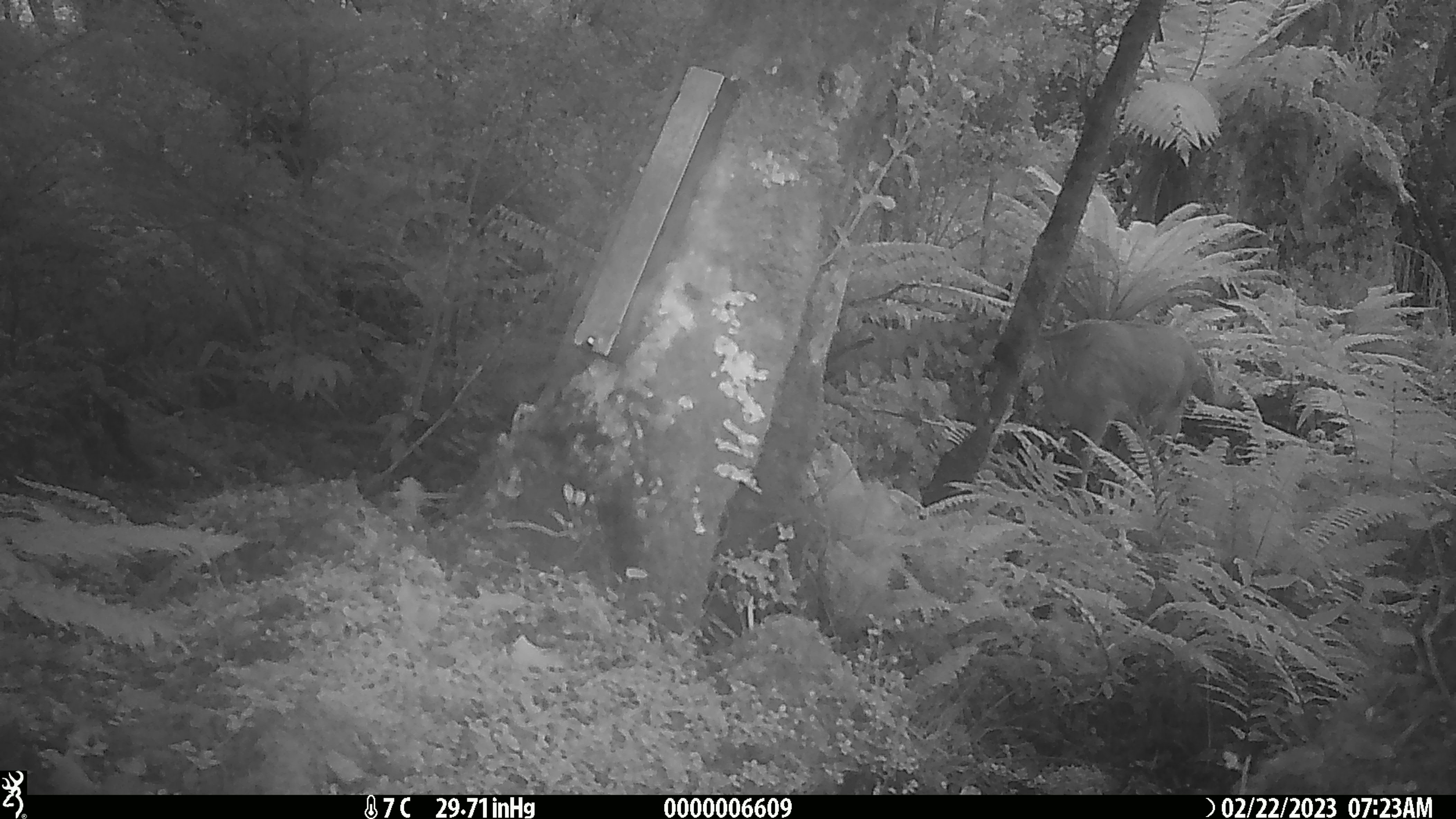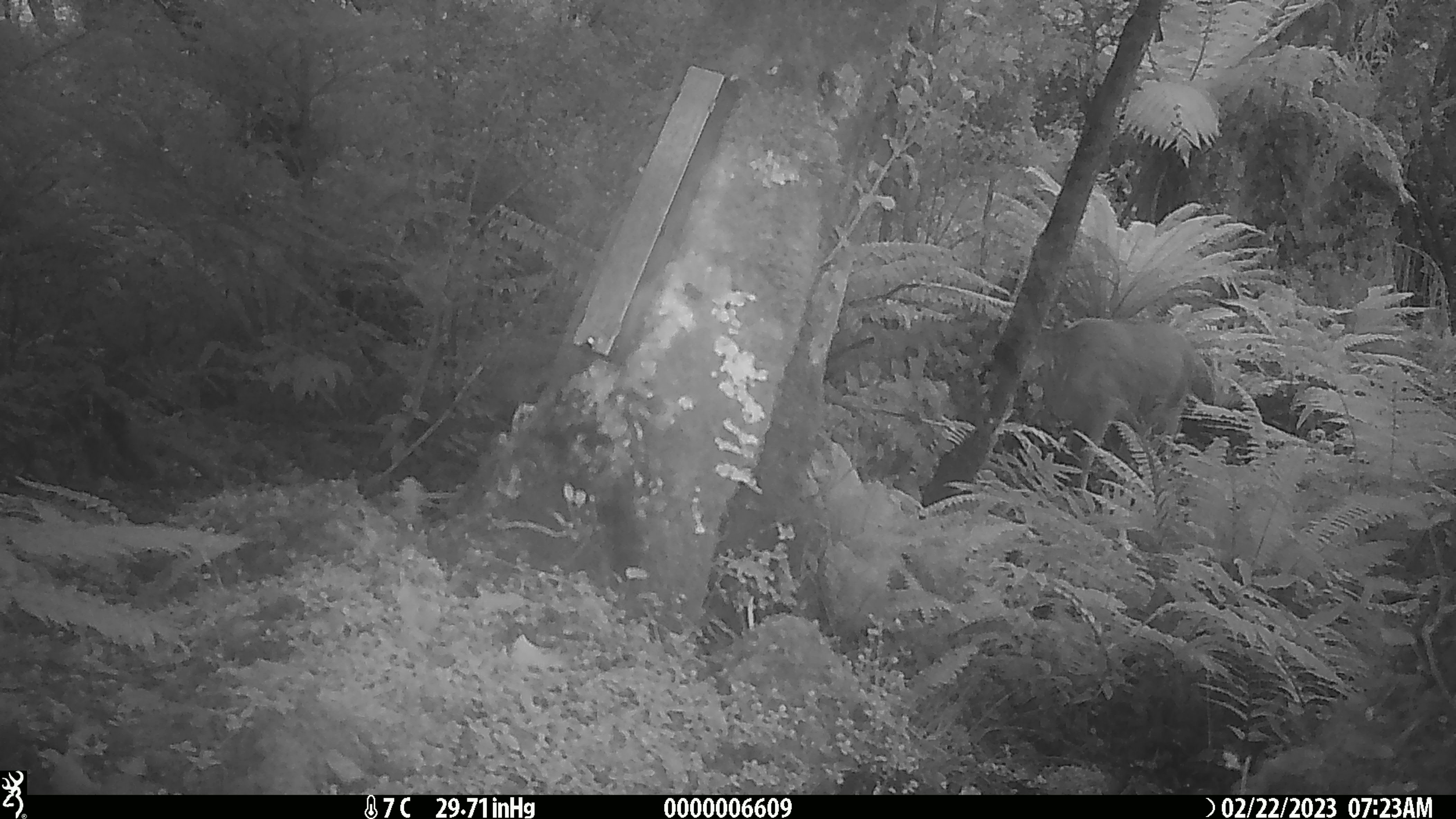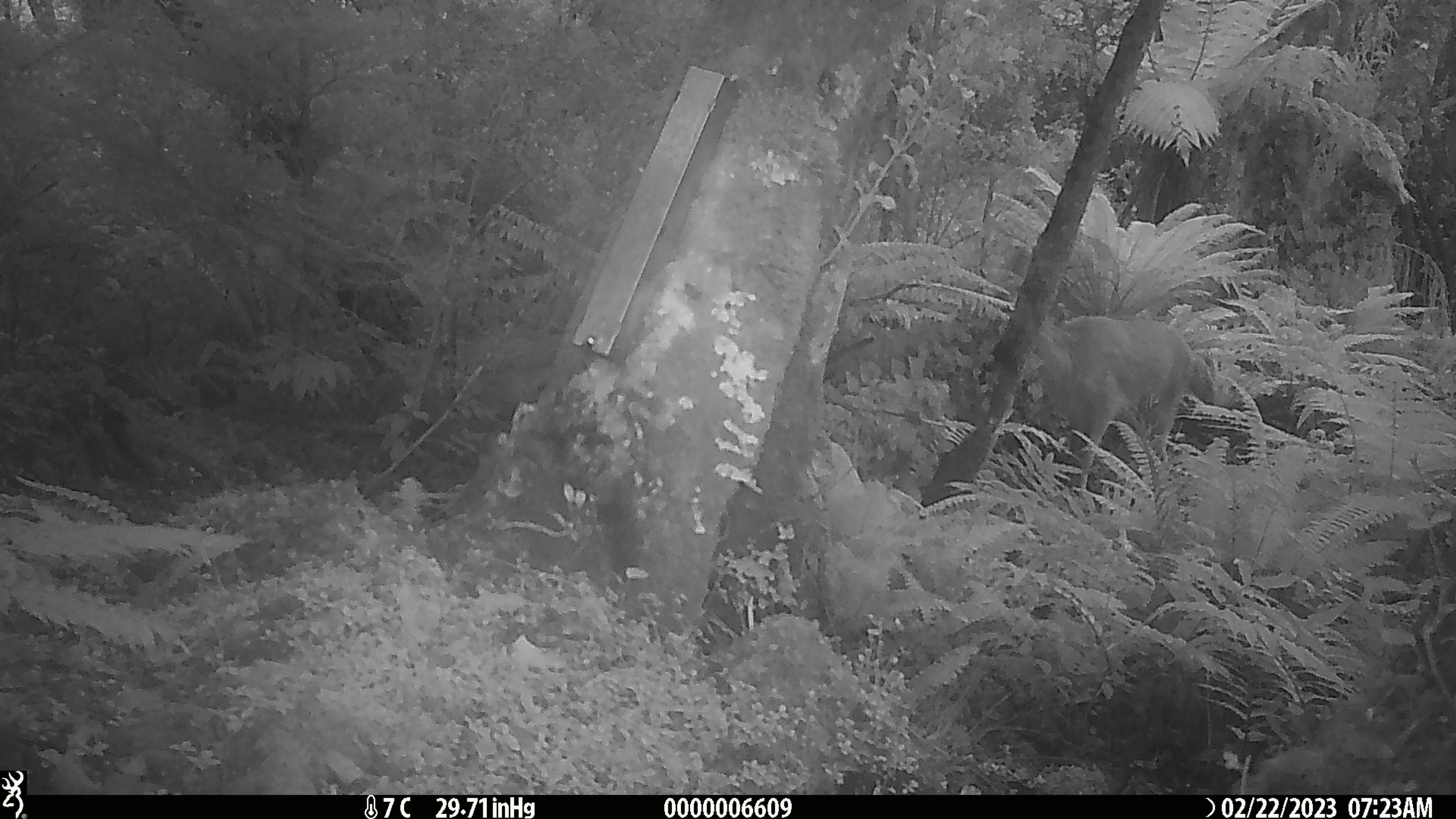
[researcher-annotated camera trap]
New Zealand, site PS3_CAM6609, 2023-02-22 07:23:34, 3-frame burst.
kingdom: Animalia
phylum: Chordata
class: Mammalia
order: Artiodactyla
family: Cervidae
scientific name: Cervidae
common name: deer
Deer (Cervidae).